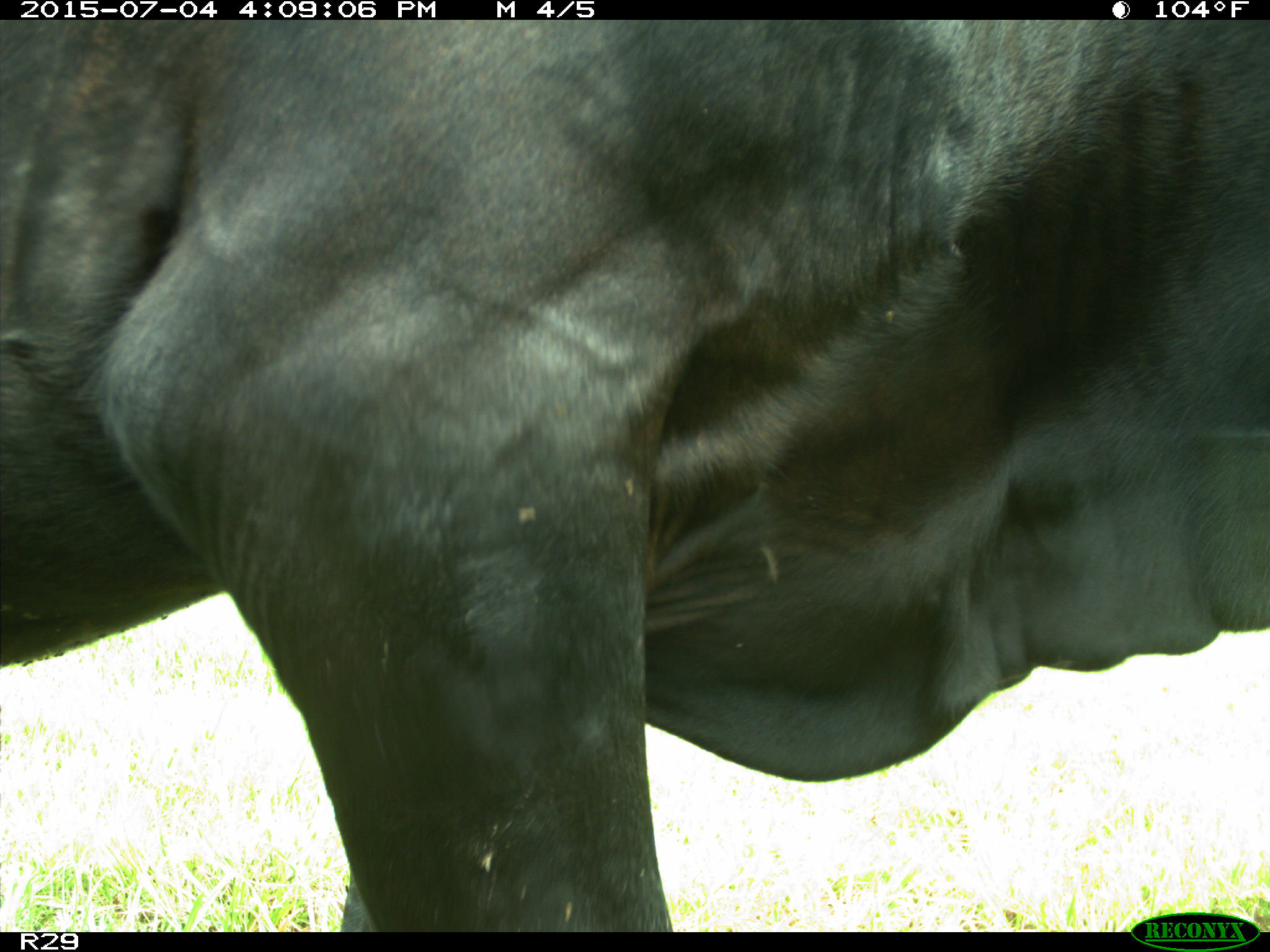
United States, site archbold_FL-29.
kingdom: Animalia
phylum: Chordata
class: Mammalia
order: Artiodactyla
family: Bovidae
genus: Bos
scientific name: Bos taurus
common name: domestic cow